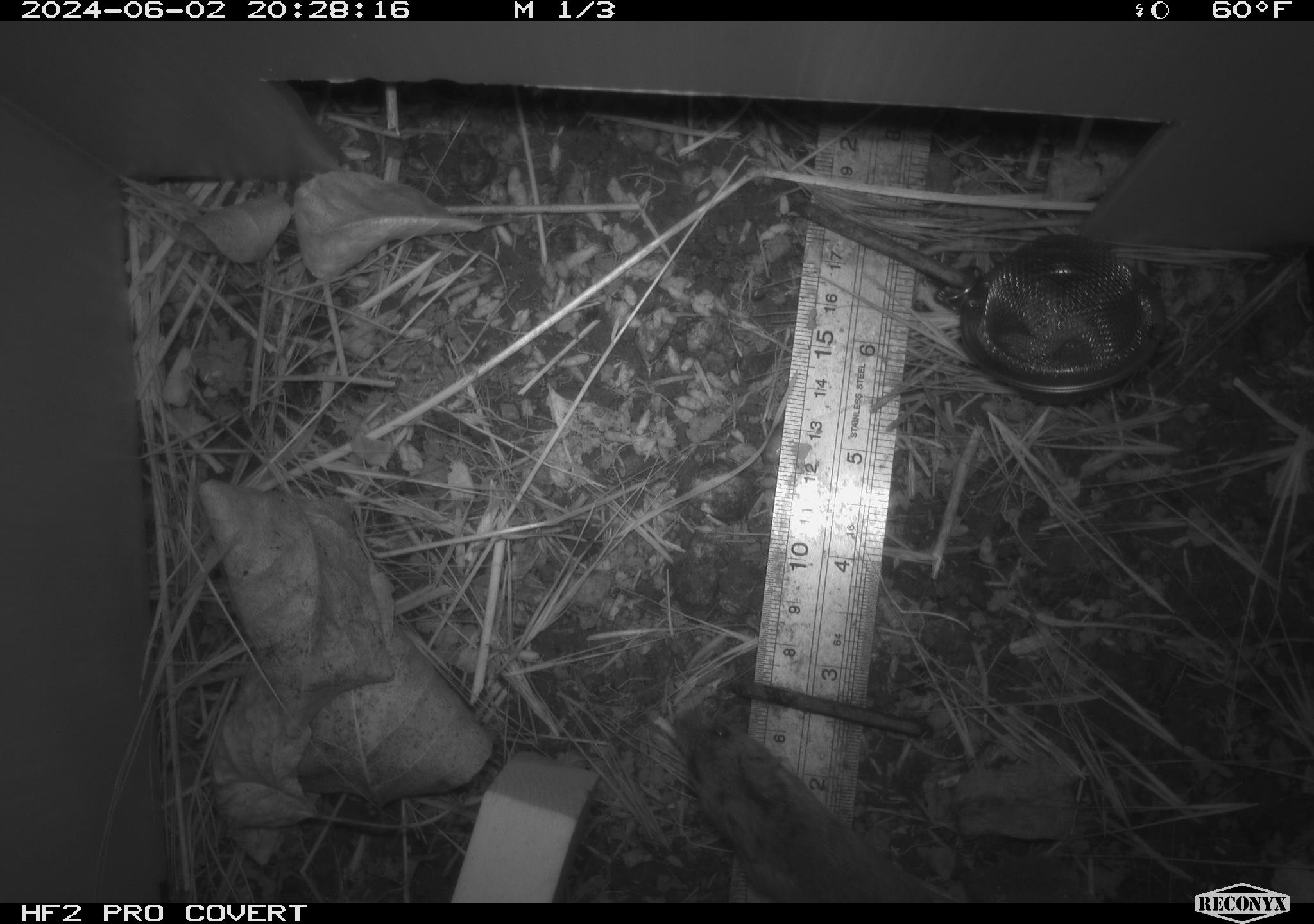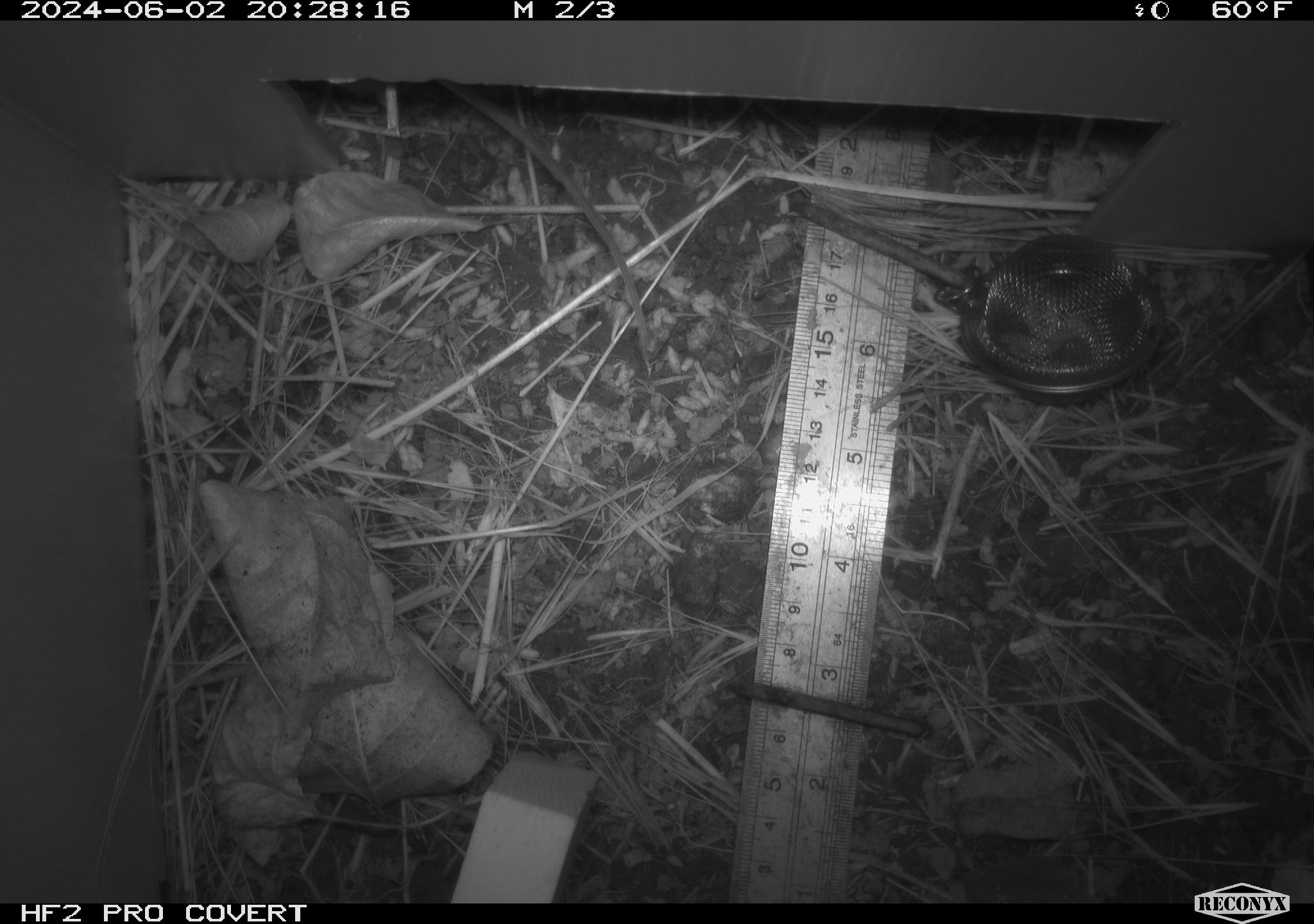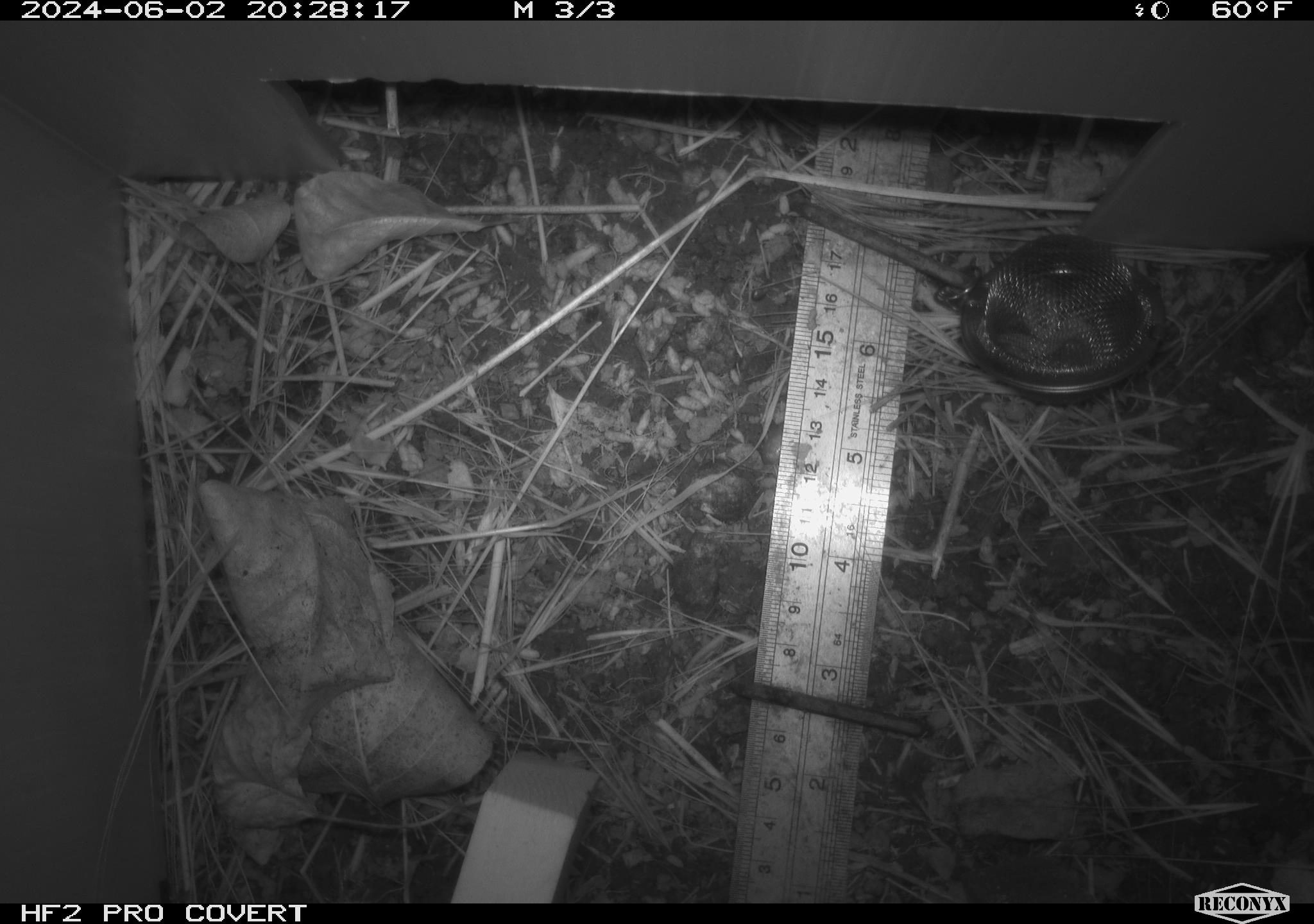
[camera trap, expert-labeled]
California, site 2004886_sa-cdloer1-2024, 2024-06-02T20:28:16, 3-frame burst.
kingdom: Animalia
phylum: Chordata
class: Mammalia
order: Rodentia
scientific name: Rodentia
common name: mouse species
Mouse species (Rodentia).